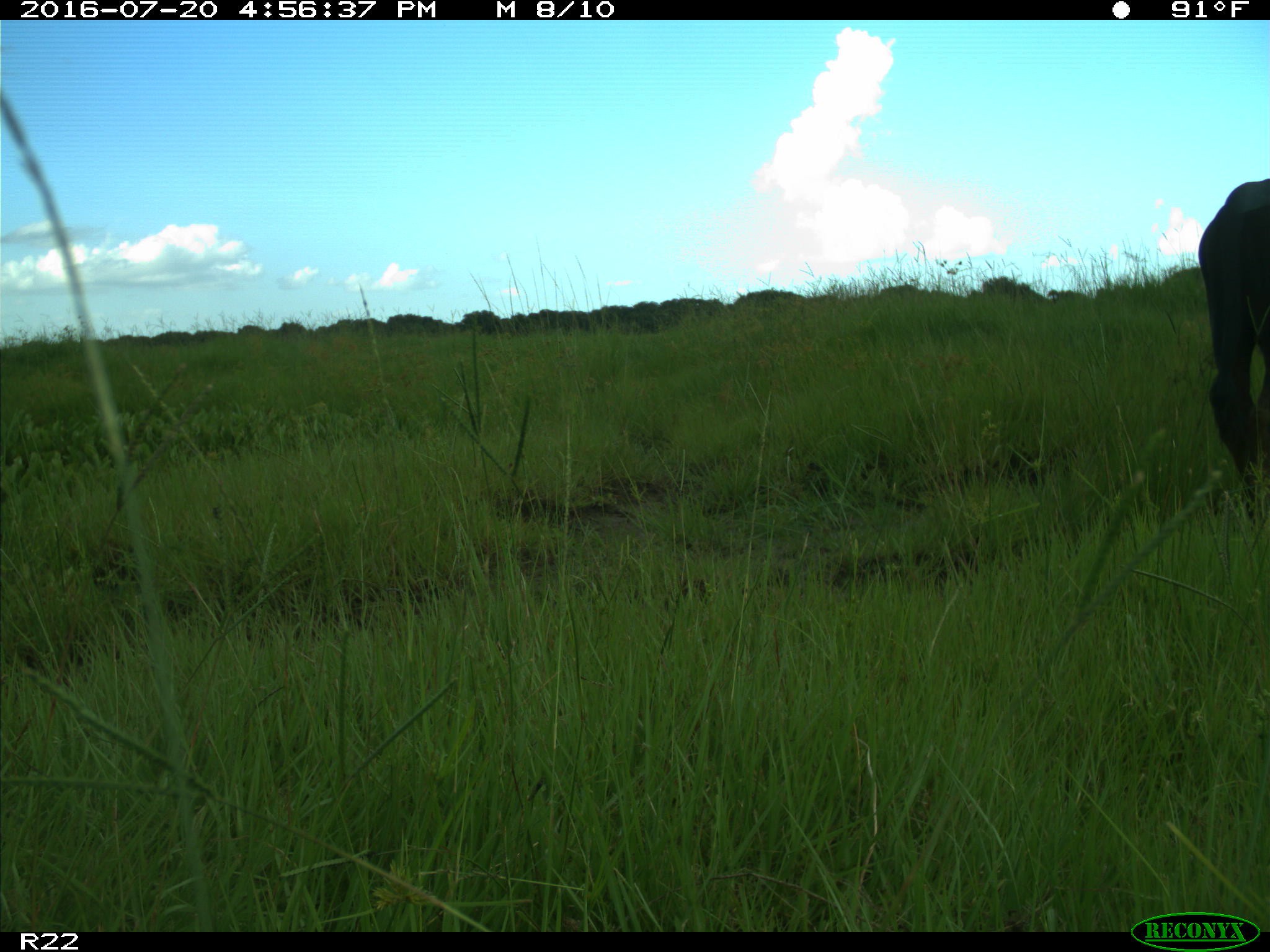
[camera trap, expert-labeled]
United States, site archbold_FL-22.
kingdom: Animalia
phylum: Chordata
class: Mammalia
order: Artiodactyla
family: Bovidae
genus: Bos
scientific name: Bos taurus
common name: domestic cow